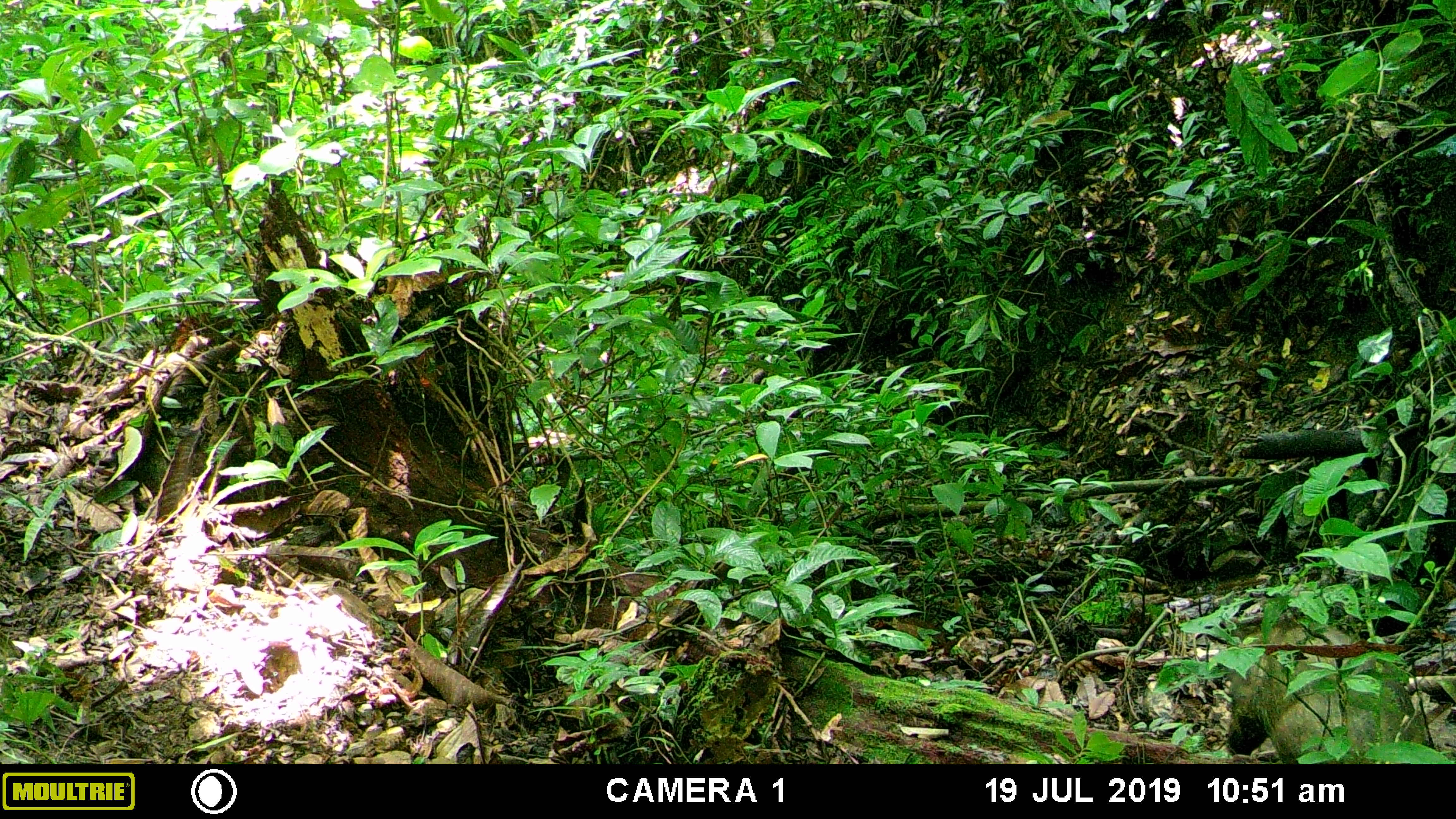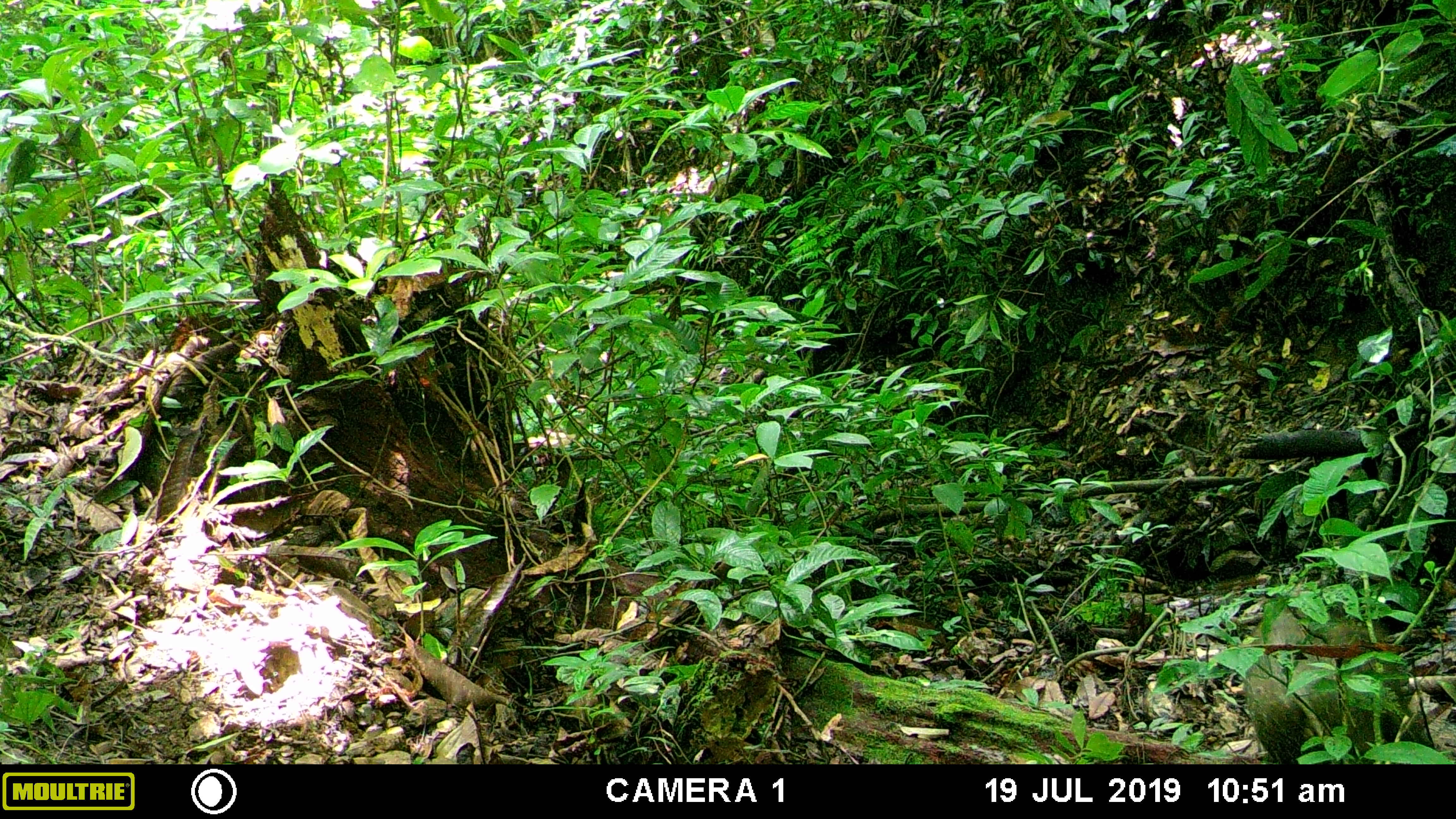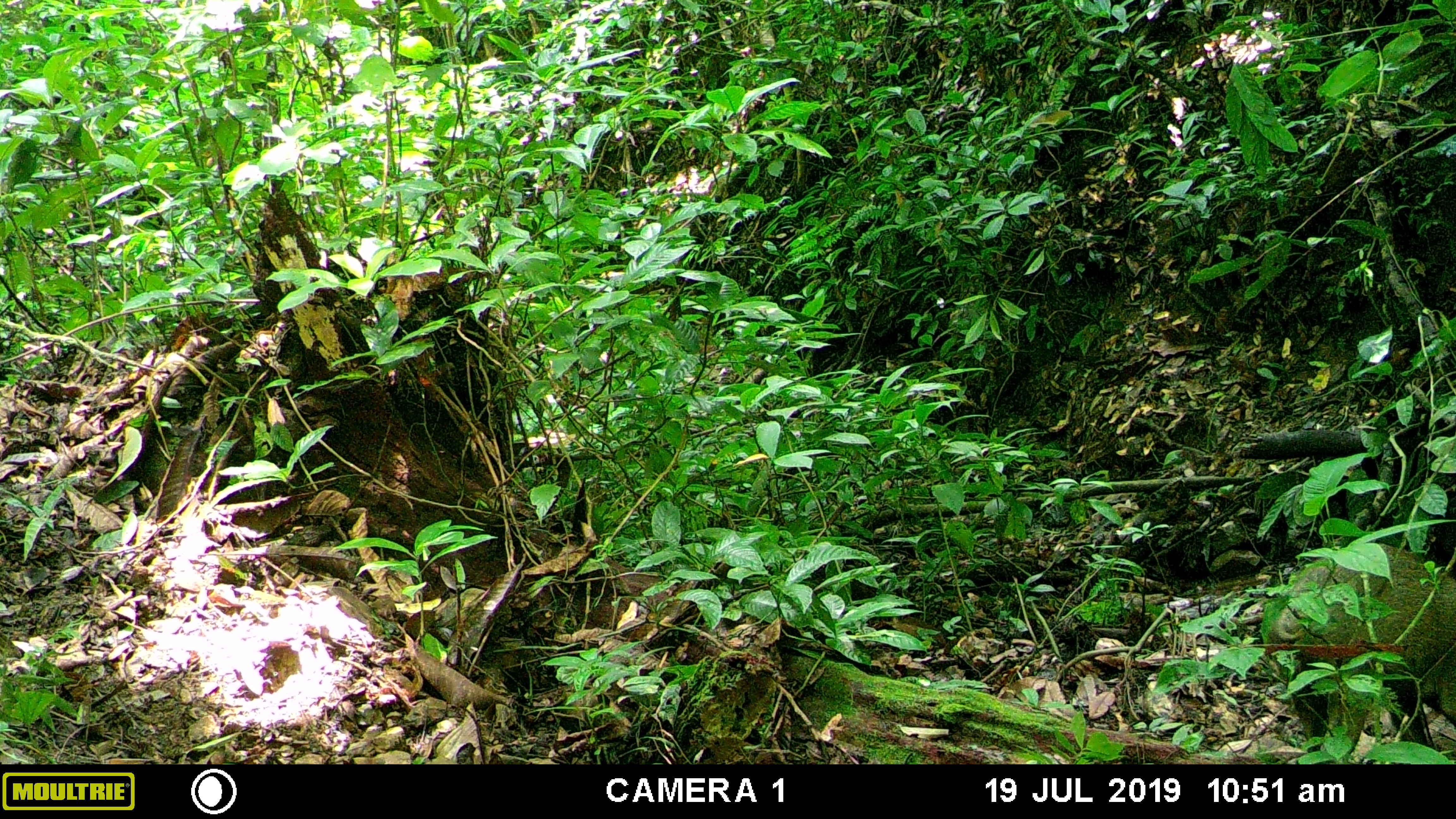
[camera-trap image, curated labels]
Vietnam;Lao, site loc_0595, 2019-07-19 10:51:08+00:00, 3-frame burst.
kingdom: Animalia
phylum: Chordata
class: Mammalia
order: Artiodactyla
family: Suidae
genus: Sus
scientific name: Sus scrofa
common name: eurasian wild pig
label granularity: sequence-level